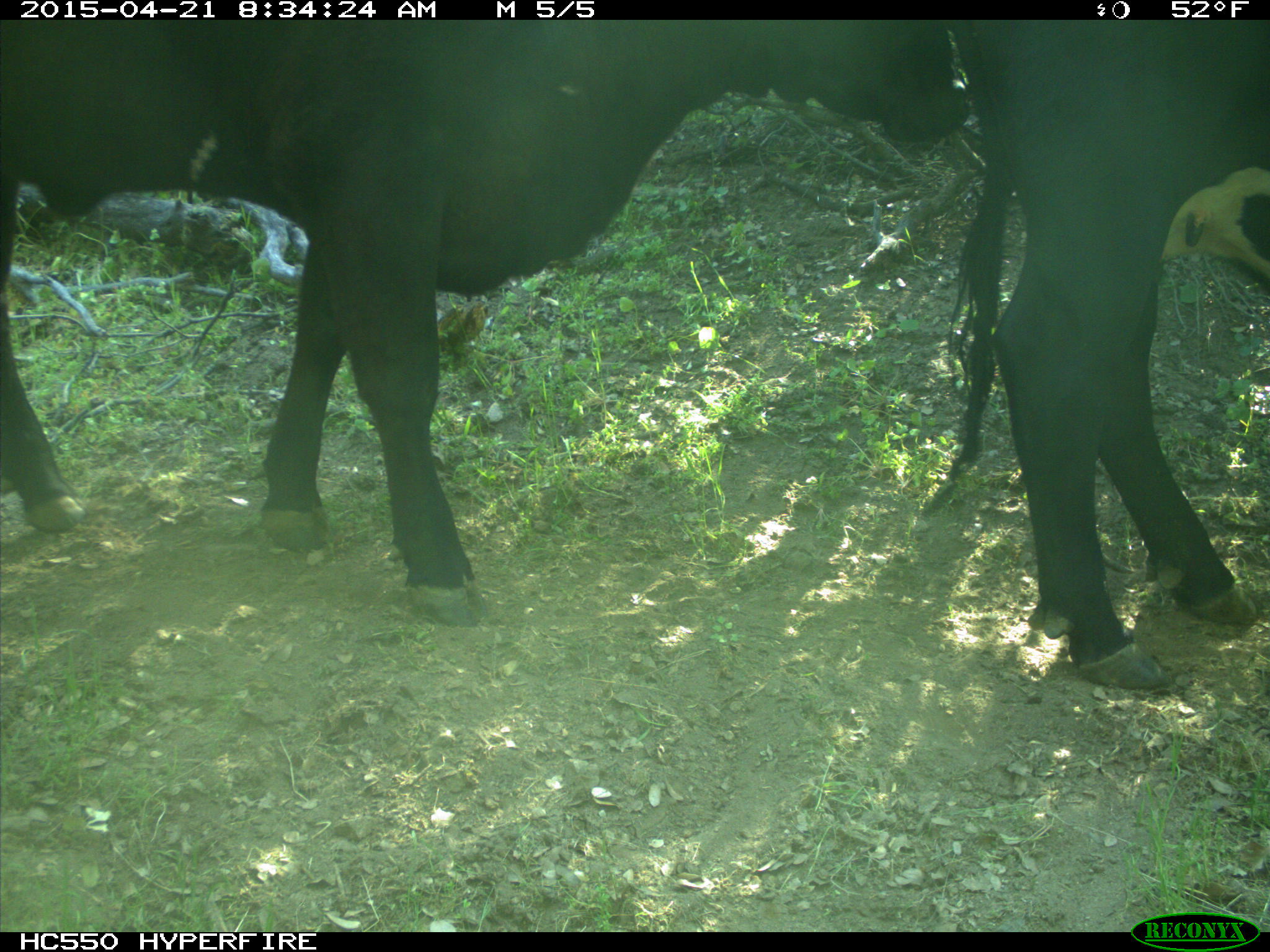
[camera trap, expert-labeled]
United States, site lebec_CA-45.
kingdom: Animalia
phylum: Chordata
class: Mammalia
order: Artiodactyla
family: Bovidae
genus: Bos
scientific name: Bos taurus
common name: domestic cow